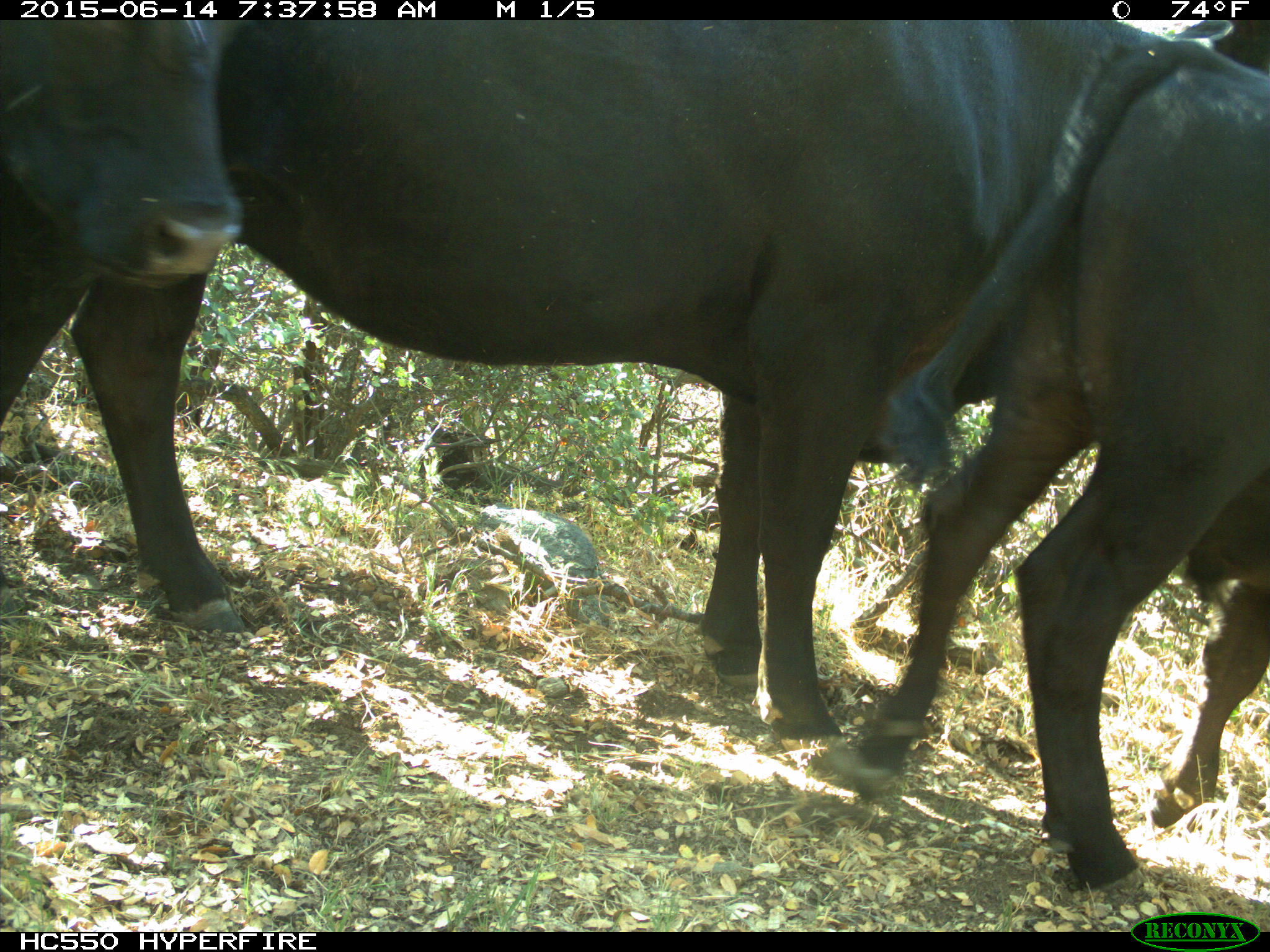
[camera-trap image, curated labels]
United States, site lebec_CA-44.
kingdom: Animalia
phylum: Chordata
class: Mammalia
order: Artiodactyla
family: Bovidae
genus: Bos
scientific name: Bos taurus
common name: domestic cow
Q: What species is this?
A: Bos taurus (domestic cow).